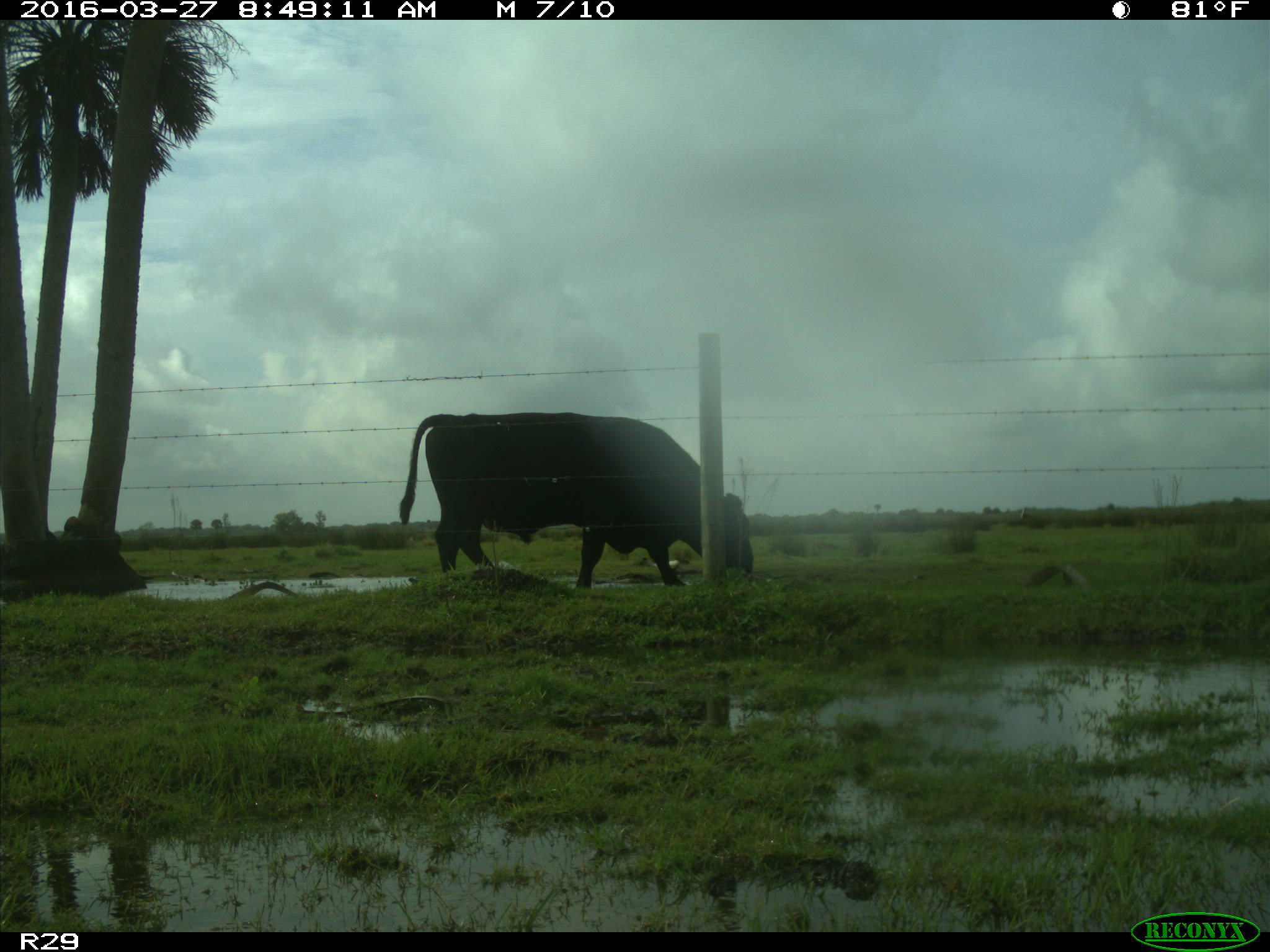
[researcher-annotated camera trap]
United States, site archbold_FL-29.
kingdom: Animalia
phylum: Chordata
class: Mammalia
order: Artiodactyla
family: Bovidae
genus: Bos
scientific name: Bos taurus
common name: domestic cow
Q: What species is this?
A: Bos taurus (domestic cow).